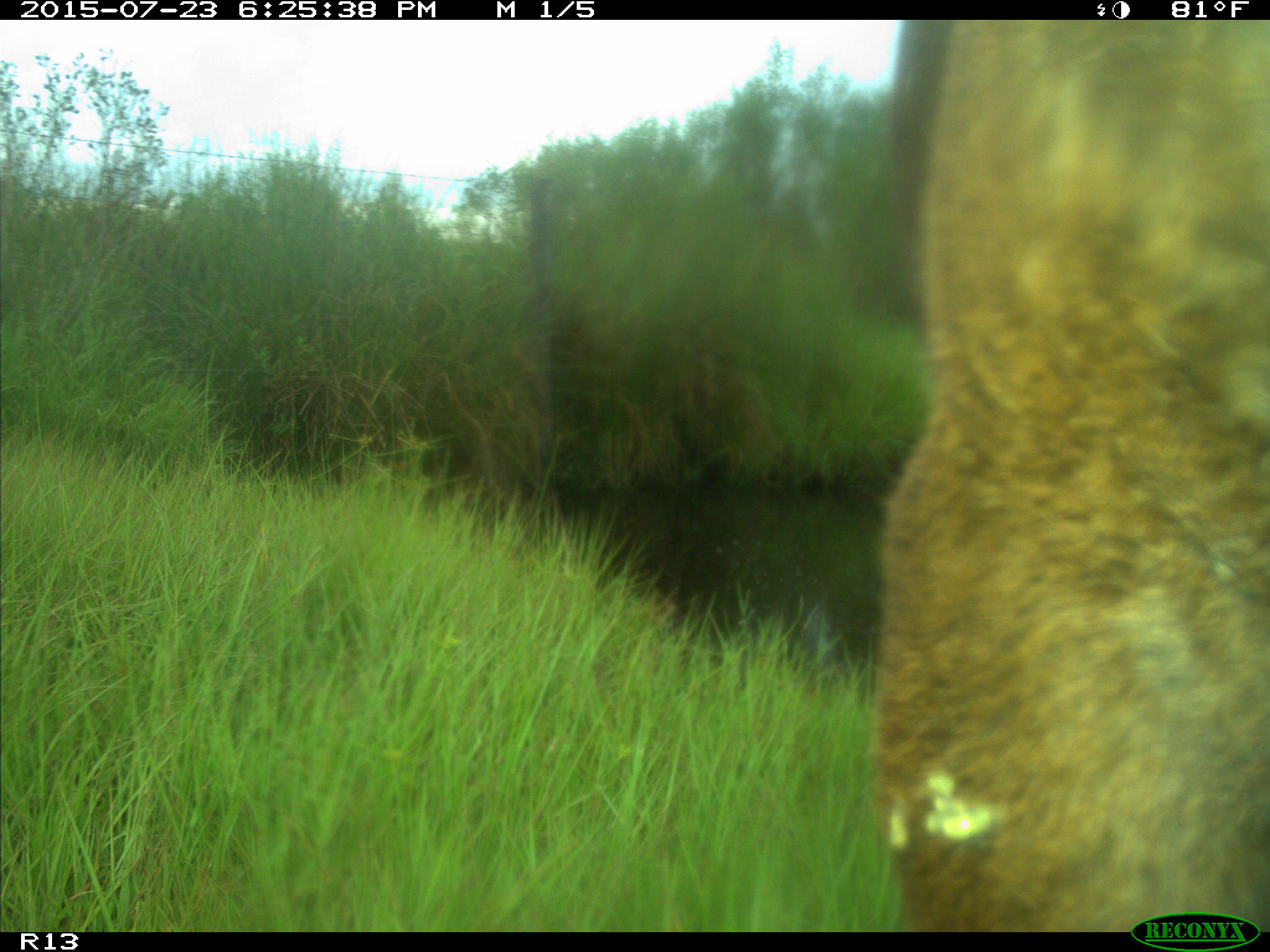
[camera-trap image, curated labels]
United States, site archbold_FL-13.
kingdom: Animalia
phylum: Chordata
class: Mammalia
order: Artiodactyla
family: Bovidae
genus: Bos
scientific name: Bos taurus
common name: domestic cow